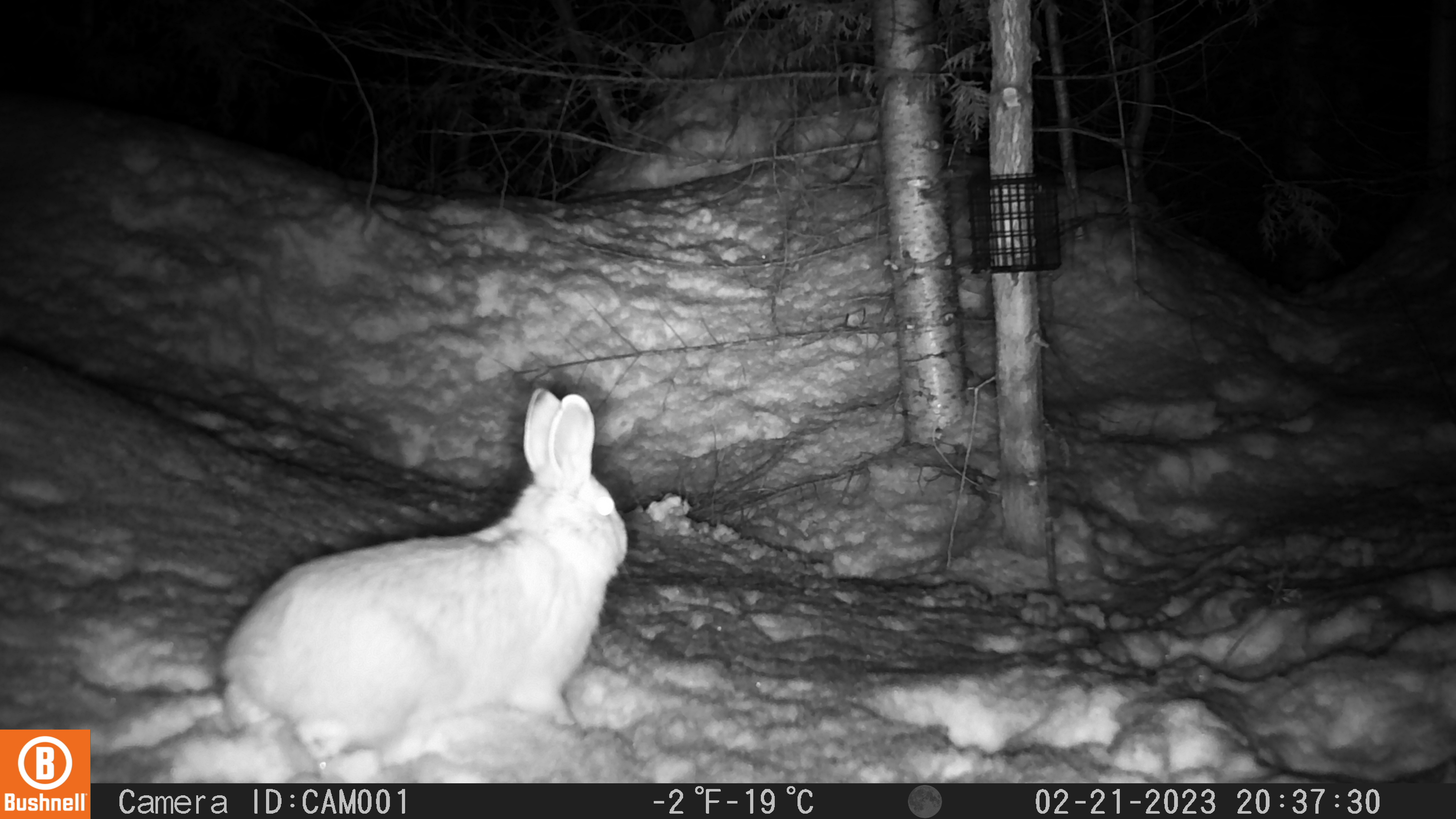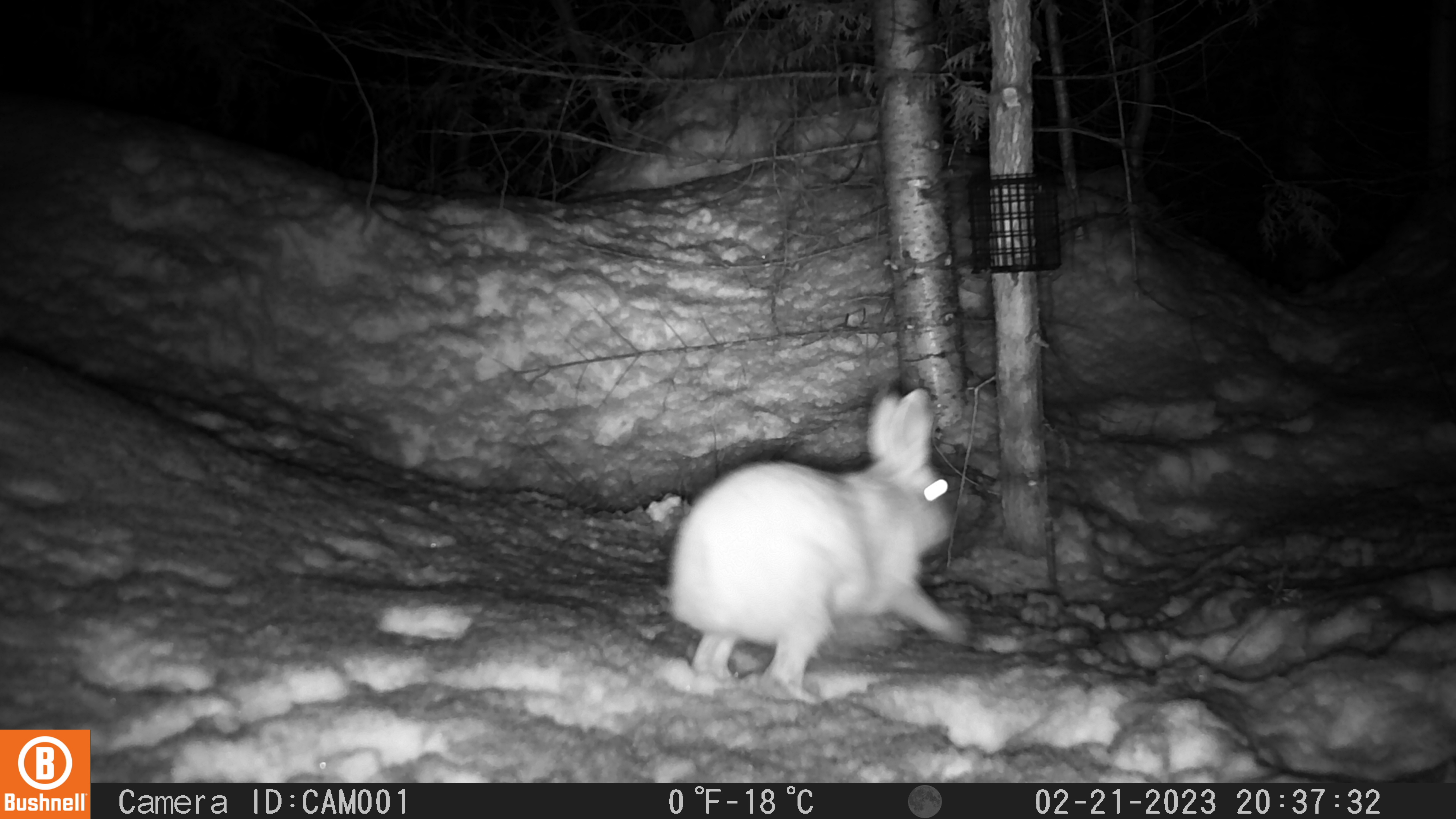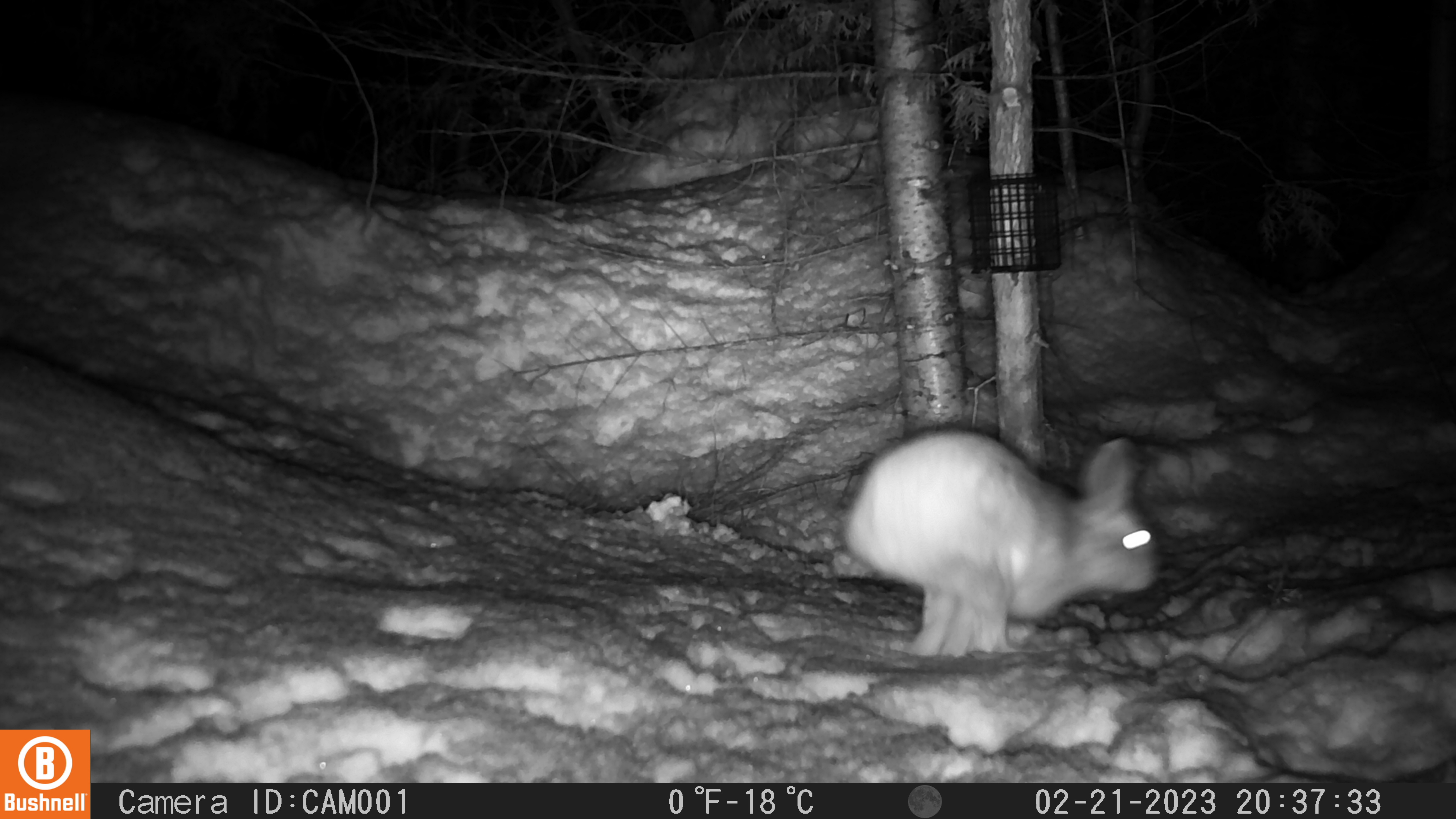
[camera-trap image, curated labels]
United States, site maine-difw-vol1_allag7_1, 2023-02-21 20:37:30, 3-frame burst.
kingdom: Animalia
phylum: Chordata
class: Mammalia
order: Lagomorpha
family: Leporidae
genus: Lepus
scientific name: Lepus americanus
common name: snowshoe hare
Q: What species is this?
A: Snowshoe hare (Lepus americanus).